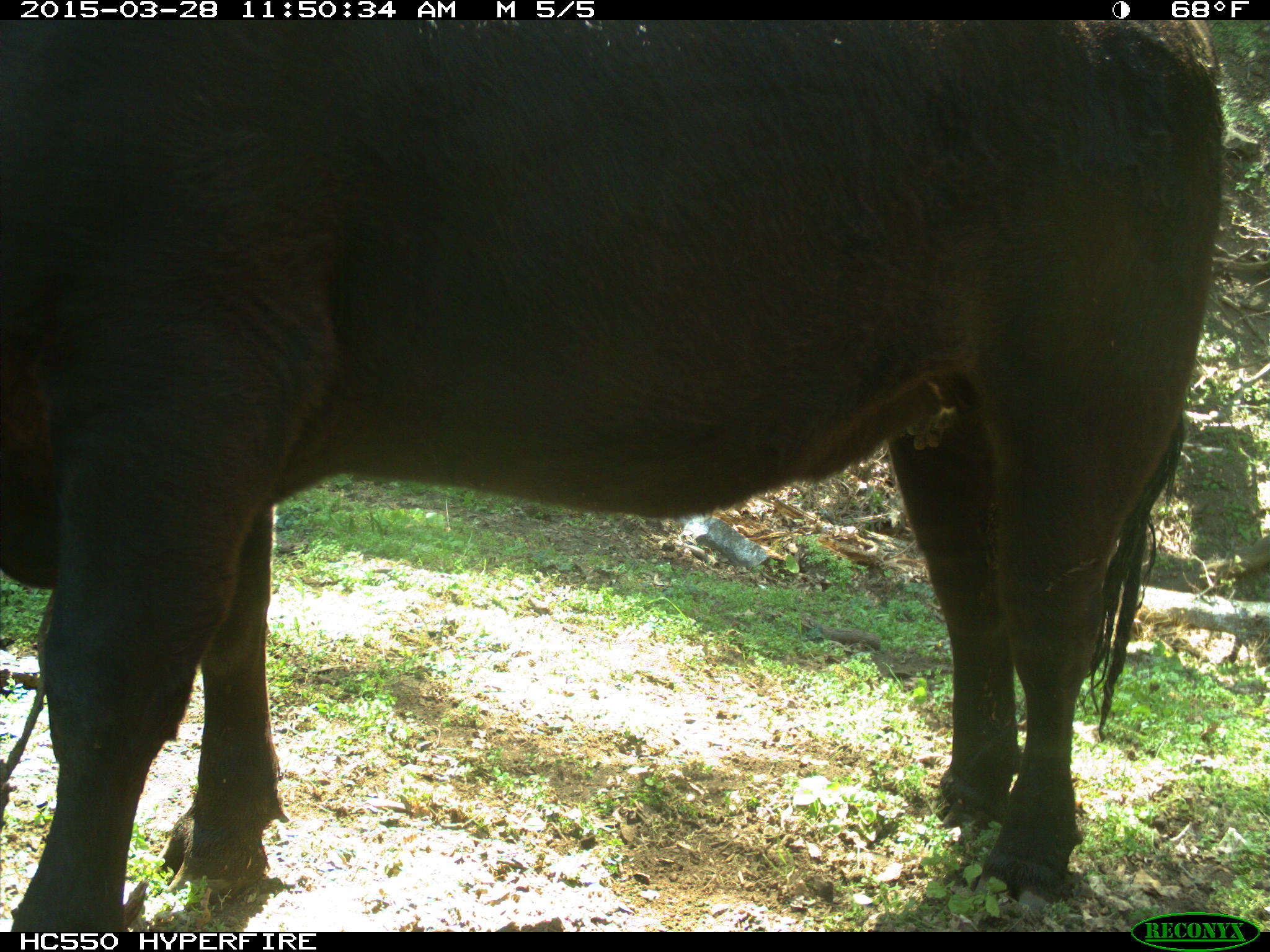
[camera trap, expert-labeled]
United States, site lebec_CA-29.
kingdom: Animalia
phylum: Chordata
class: Mammalia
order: Artiodactyla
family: Bovidae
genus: Bos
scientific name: Bos taurus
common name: domestic cow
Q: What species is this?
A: Bos taurus (domestic cow).